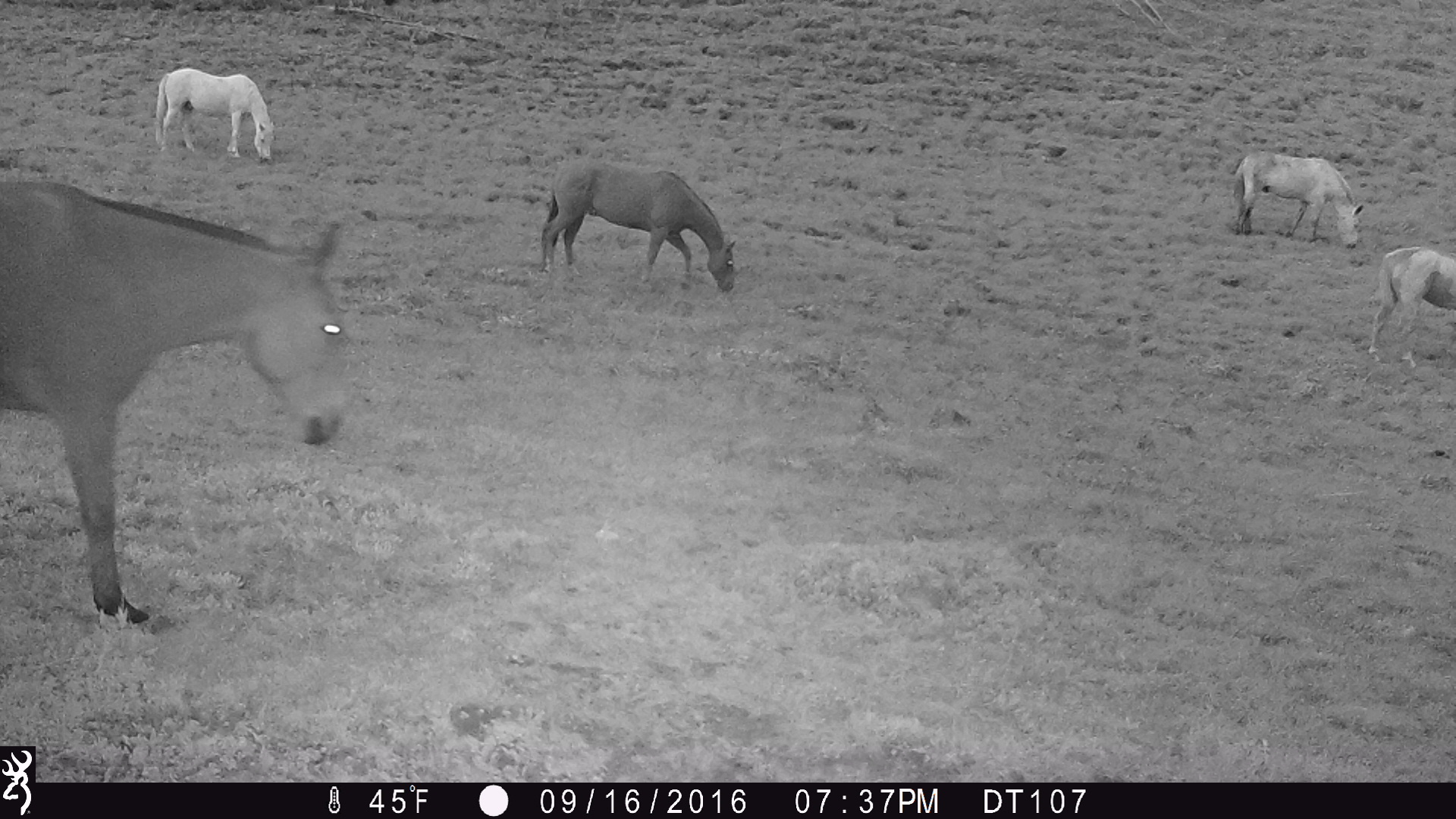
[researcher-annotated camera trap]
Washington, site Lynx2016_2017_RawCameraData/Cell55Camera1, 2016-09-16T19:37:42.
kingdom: Animalia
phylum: Chordata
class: Mammalia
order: Perissodactyla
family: Equidae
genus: Equus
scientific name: Equus caballus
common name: domestic horse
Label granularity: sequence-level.